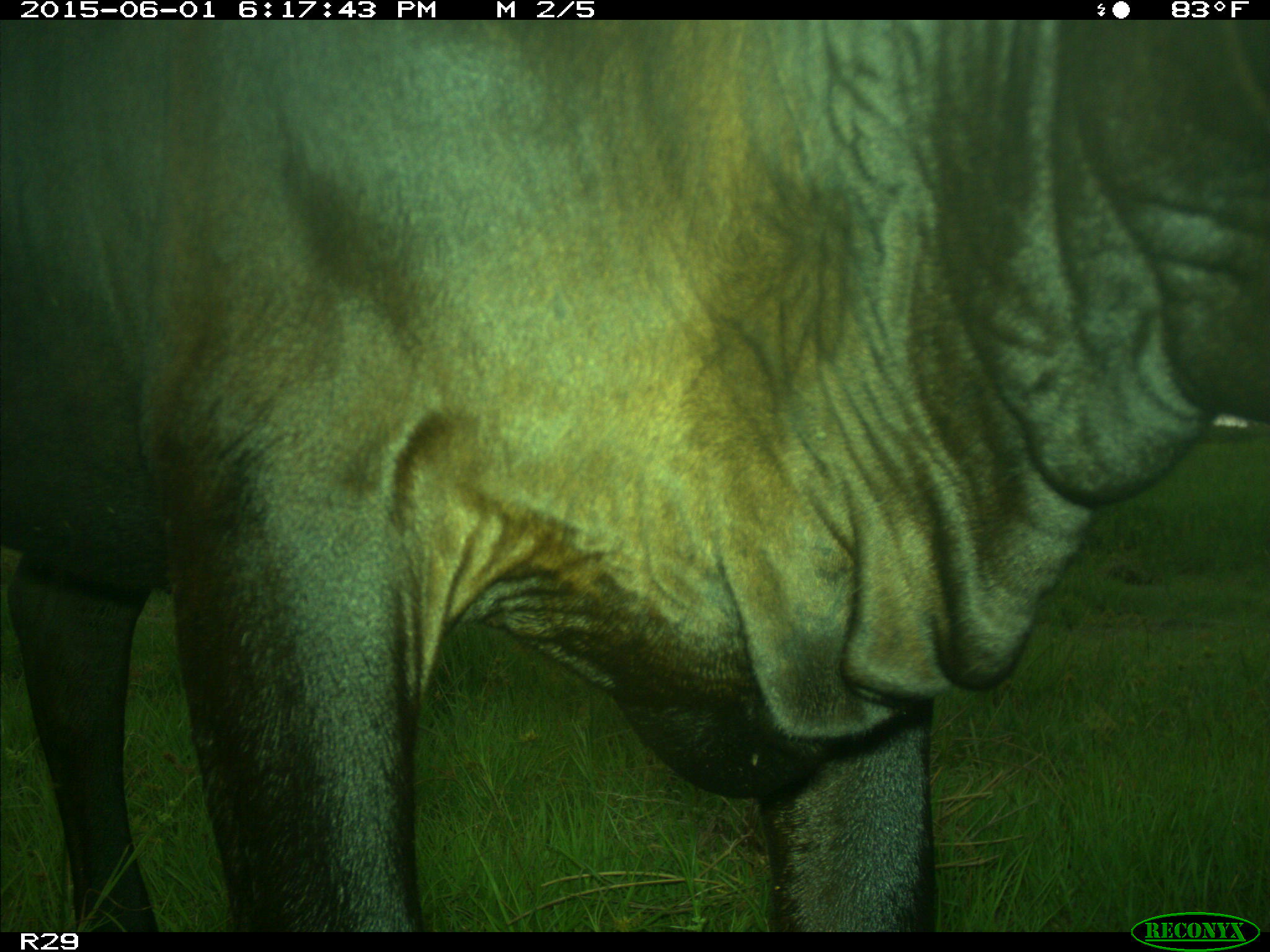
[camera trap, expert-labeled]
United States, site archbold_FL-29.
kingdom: Animalia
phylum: Chordata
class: Mammalia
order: Artiodactyla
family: Bovidae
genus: Bos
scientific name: Bos taurus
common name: domestic cow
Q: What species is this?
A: Bos taurus (domestic cow).